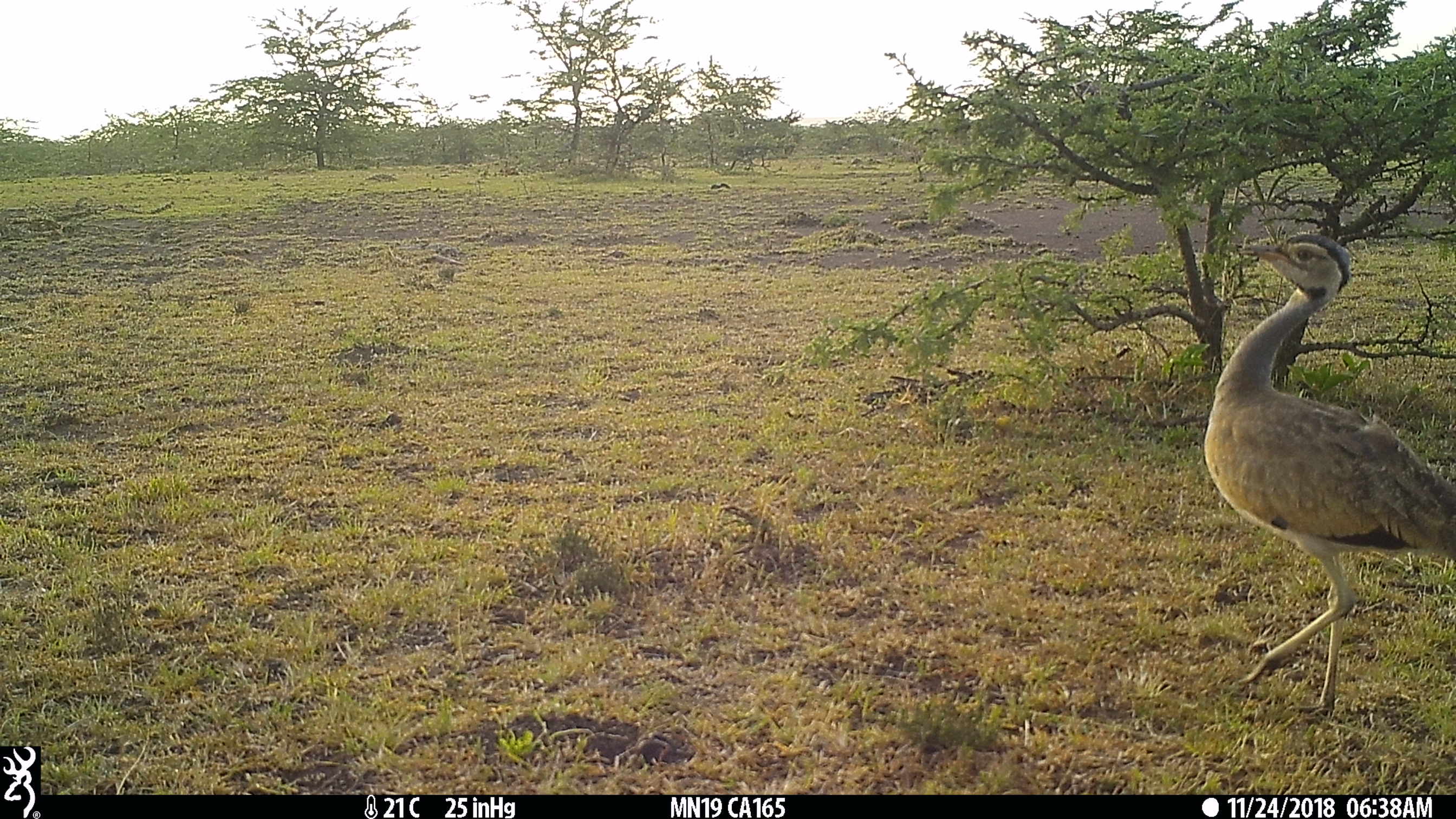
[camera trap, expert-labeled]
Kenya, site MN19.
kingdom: Animalia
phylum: Chordata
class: Aves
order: Otidiformes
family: Otididae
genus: Eupodotis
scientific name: Eupodotis senegalensis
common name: white-bellied bustard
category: bustard white bellied